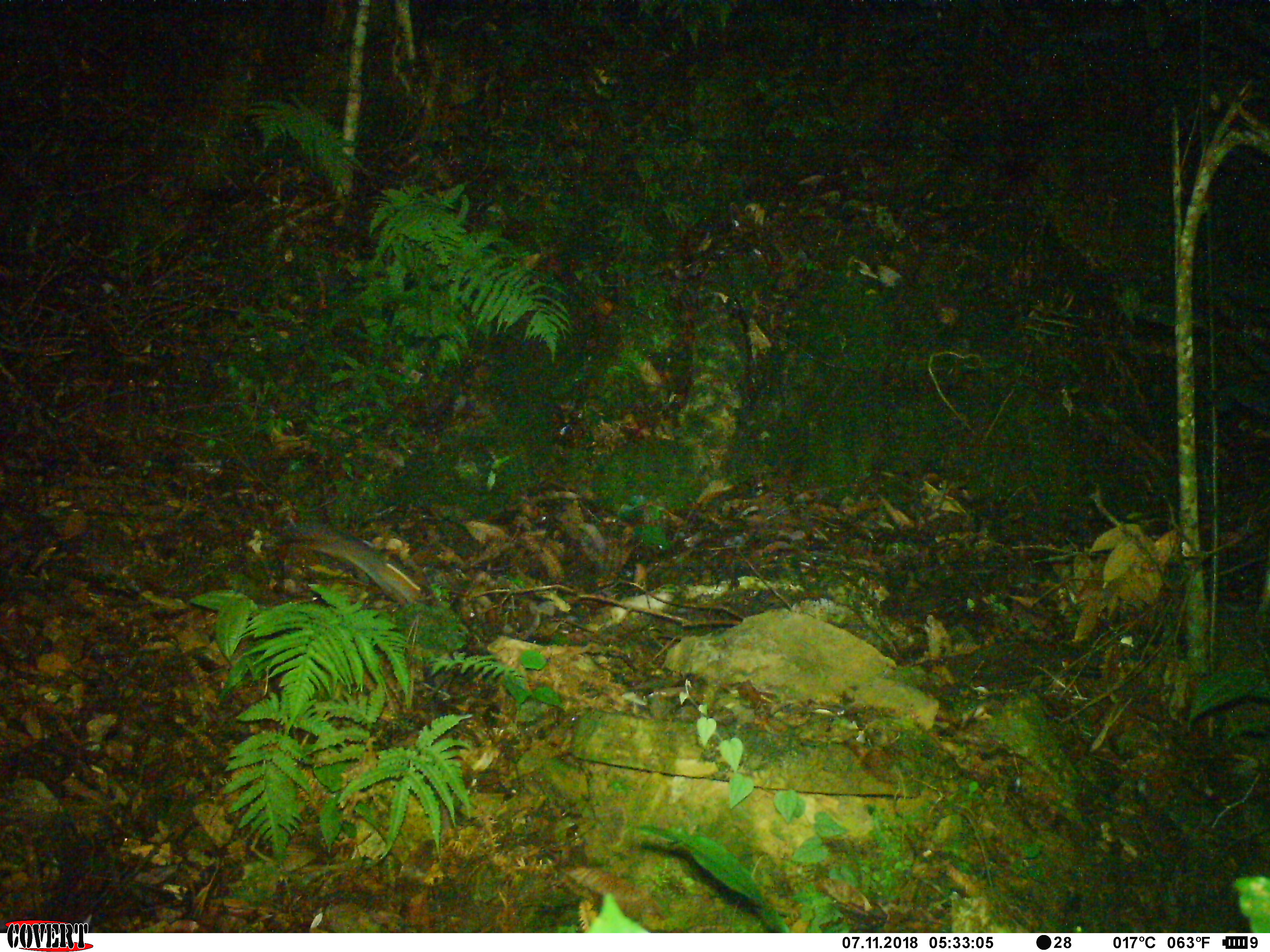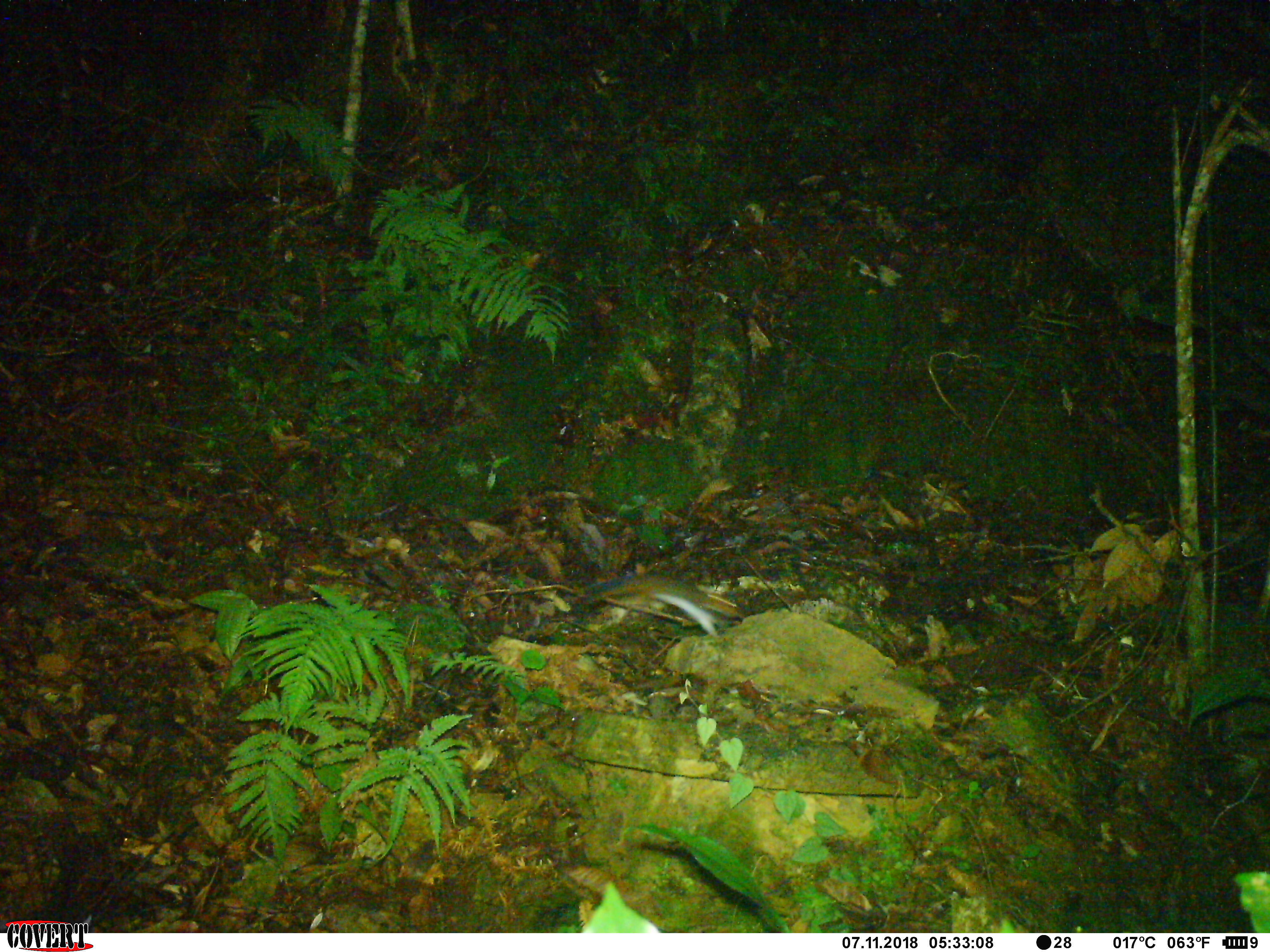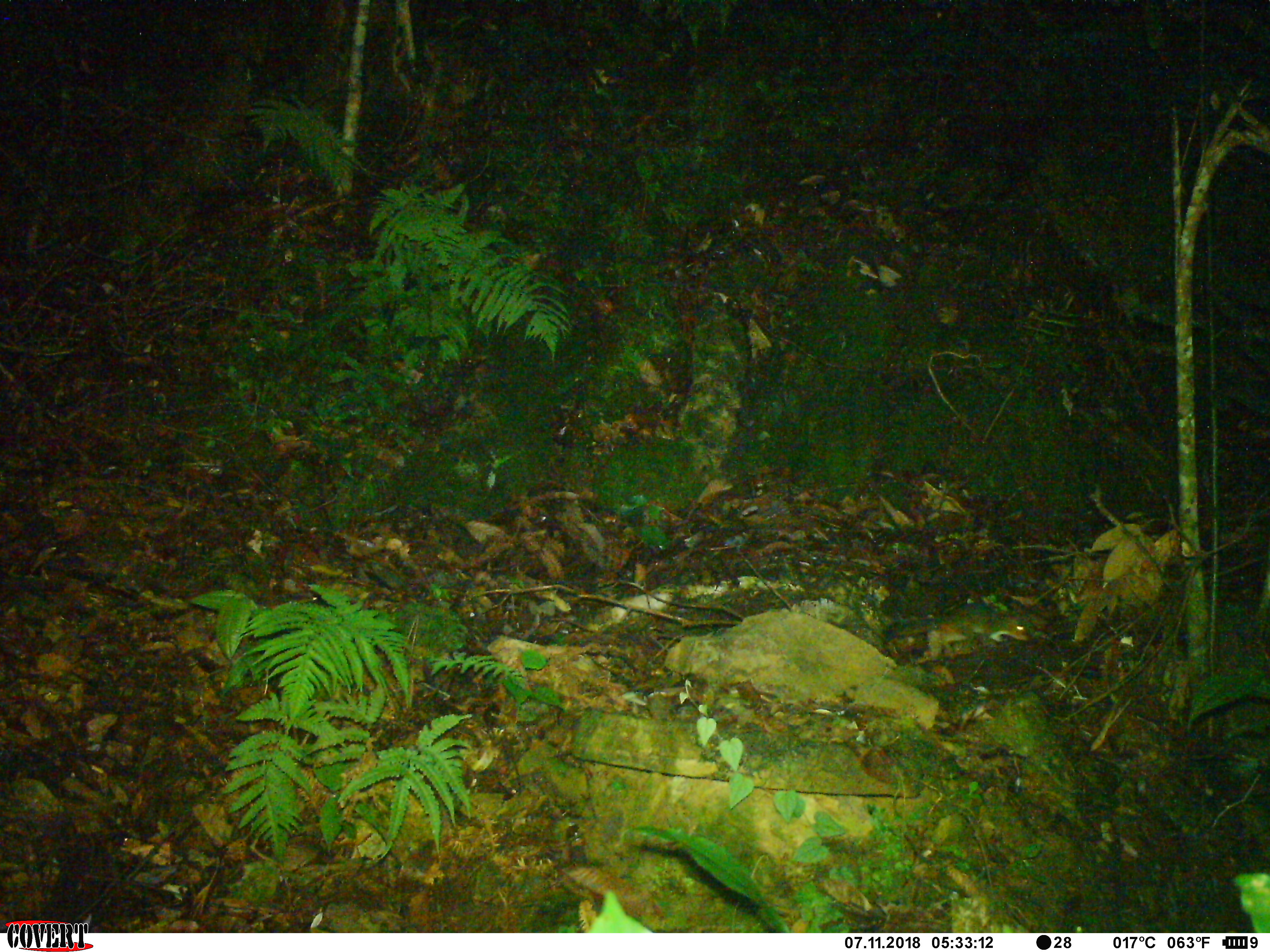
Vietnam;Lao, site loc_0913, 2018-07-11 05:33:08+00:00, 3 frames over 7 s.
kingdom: Animalia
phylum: Chordata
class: Mammalia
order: Rodentia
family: Sciuridae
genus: Dremomys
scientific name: Dremomys rufigenis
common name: red-cheeked squirrel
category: red cheeked squirrel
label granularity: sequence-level